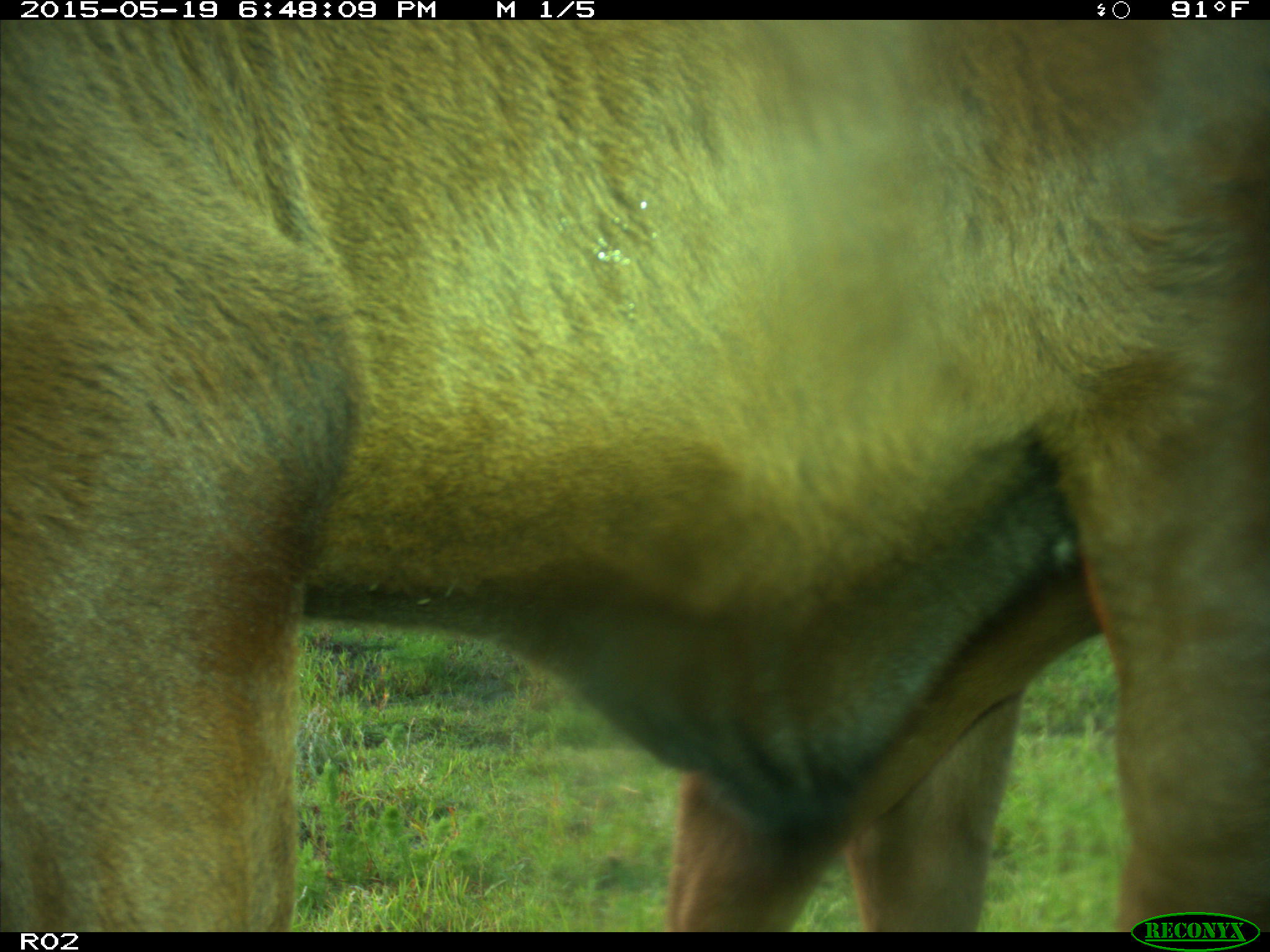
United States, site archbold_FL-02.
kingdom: Animalia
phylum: Chordata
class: Mammalia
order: Artiodactyla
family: Bovidae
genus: Bos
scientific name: Bos taurus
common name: domestic cow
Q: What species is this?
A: Bos taurus (domestic cow).